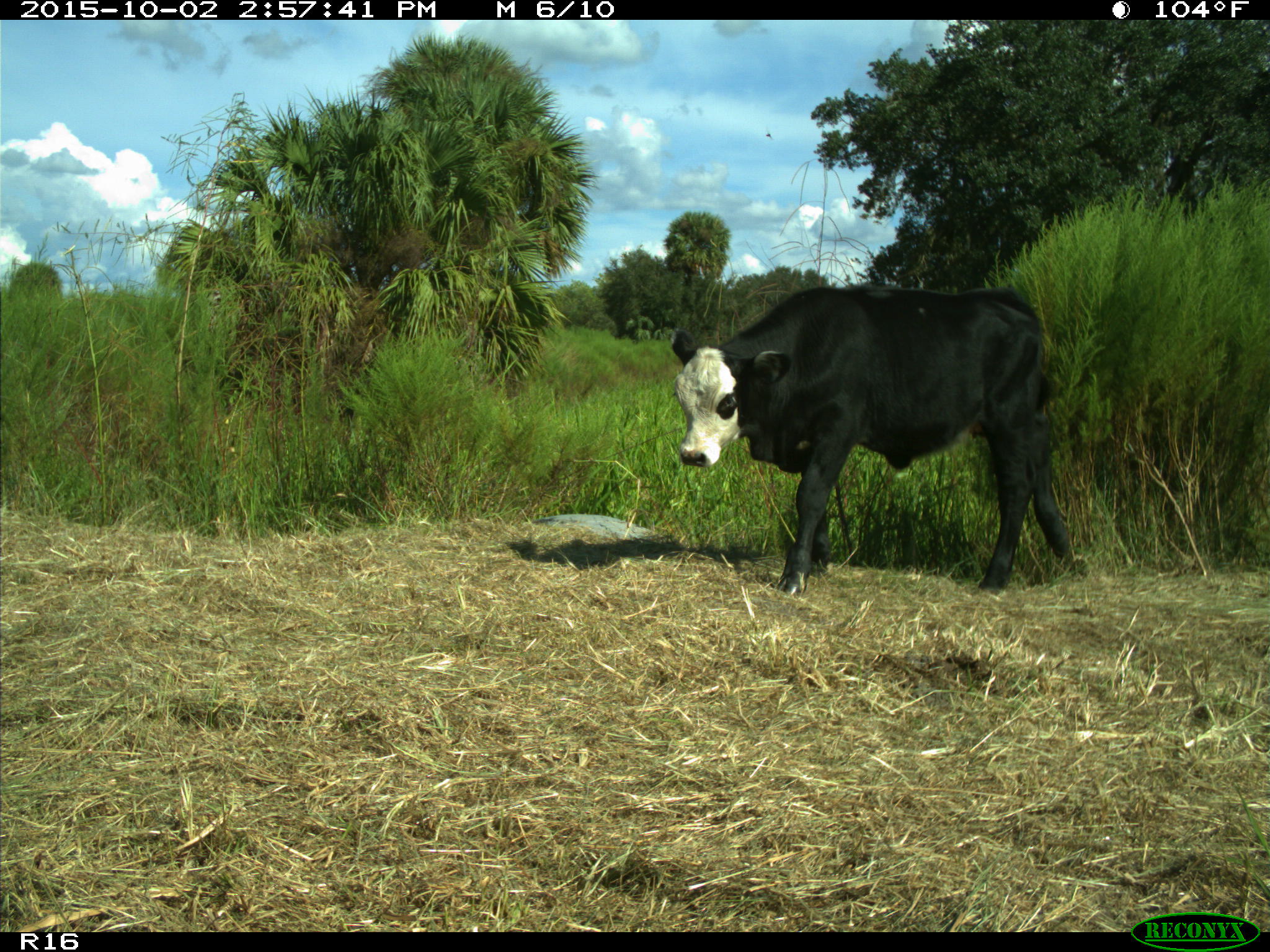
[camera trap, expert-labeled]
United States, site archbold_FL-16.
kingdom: Animalia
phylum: Chordata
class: Mammalia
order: Artiodactyla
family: Bovidae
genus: Bos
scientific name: Bos taurus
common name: domestic cow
Bos taurus (domestic cow).